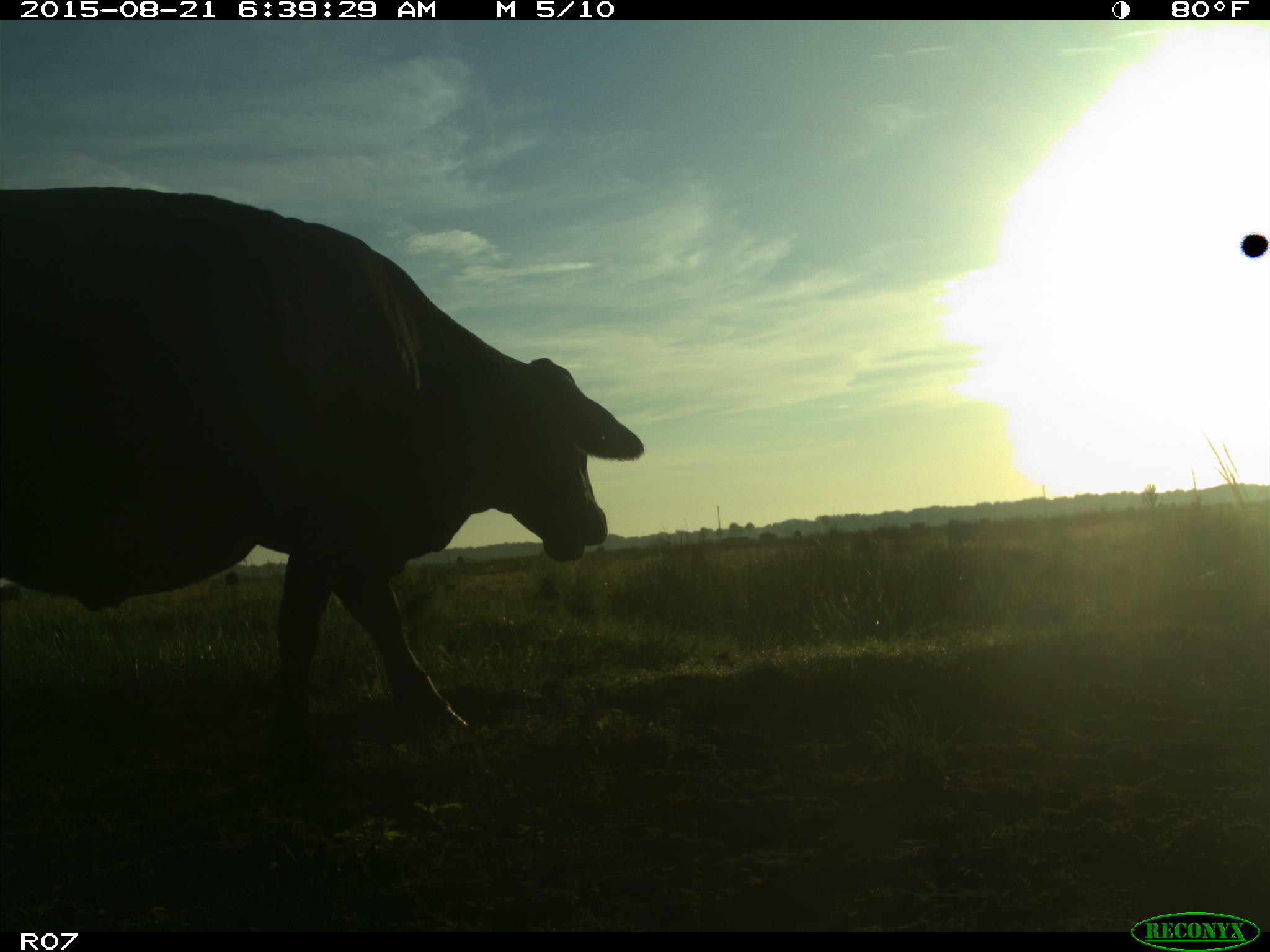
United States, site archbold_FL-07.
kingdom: Animalia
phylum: Chordata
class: Mammalia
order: Artiodactyla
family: Bovidae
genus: Bos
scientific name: Bos taurus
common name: domestic cow